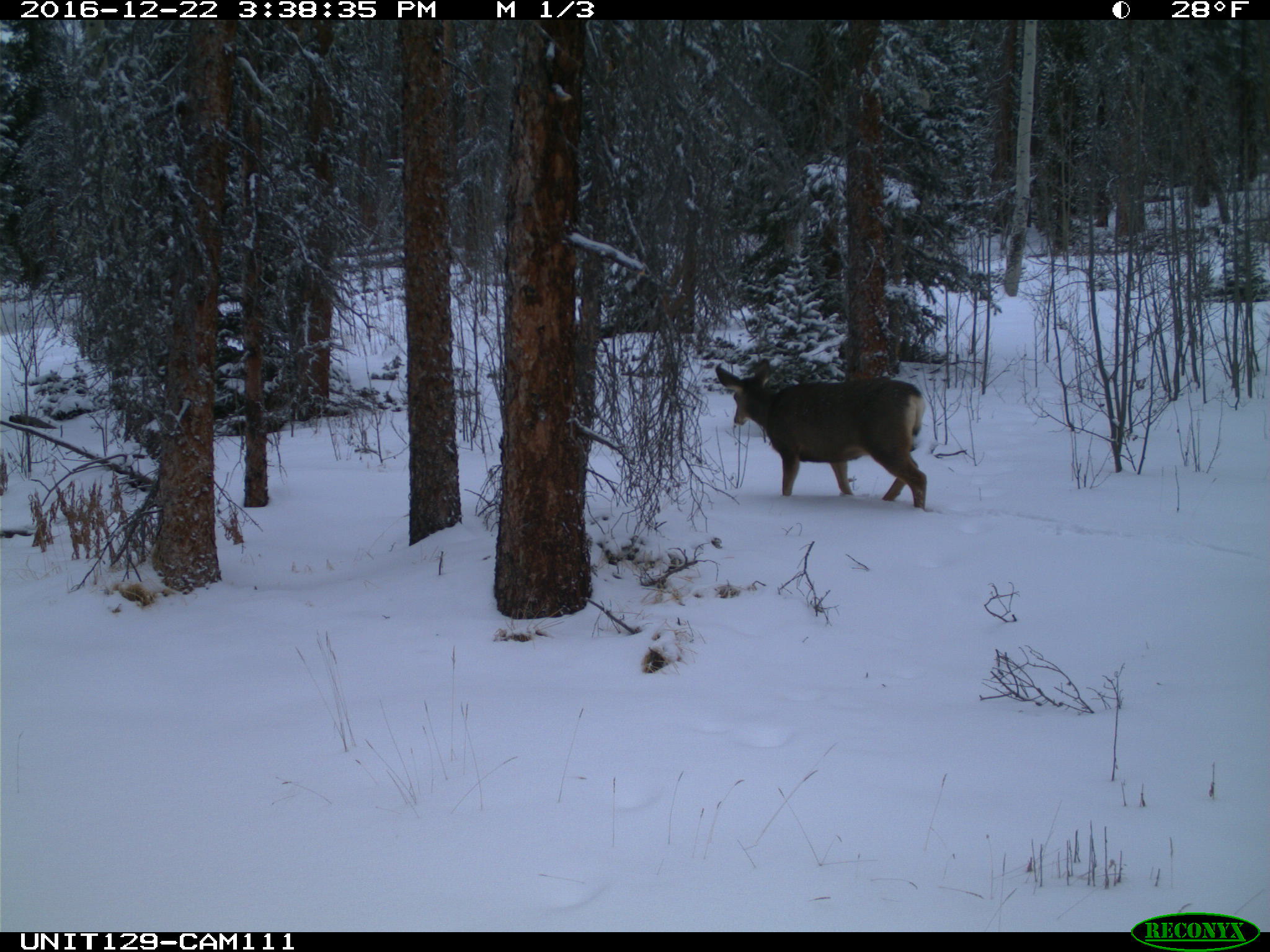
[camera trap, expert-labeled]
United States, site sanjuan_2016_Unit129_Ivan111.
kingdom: Animalia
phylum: Chordata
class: Mammalia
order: Artiodactyla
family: Cervidae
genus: Odocoileus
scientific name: Odocoileus hemionus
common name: mule deer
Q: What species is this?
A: Odocoileus hemionus (mule deer).